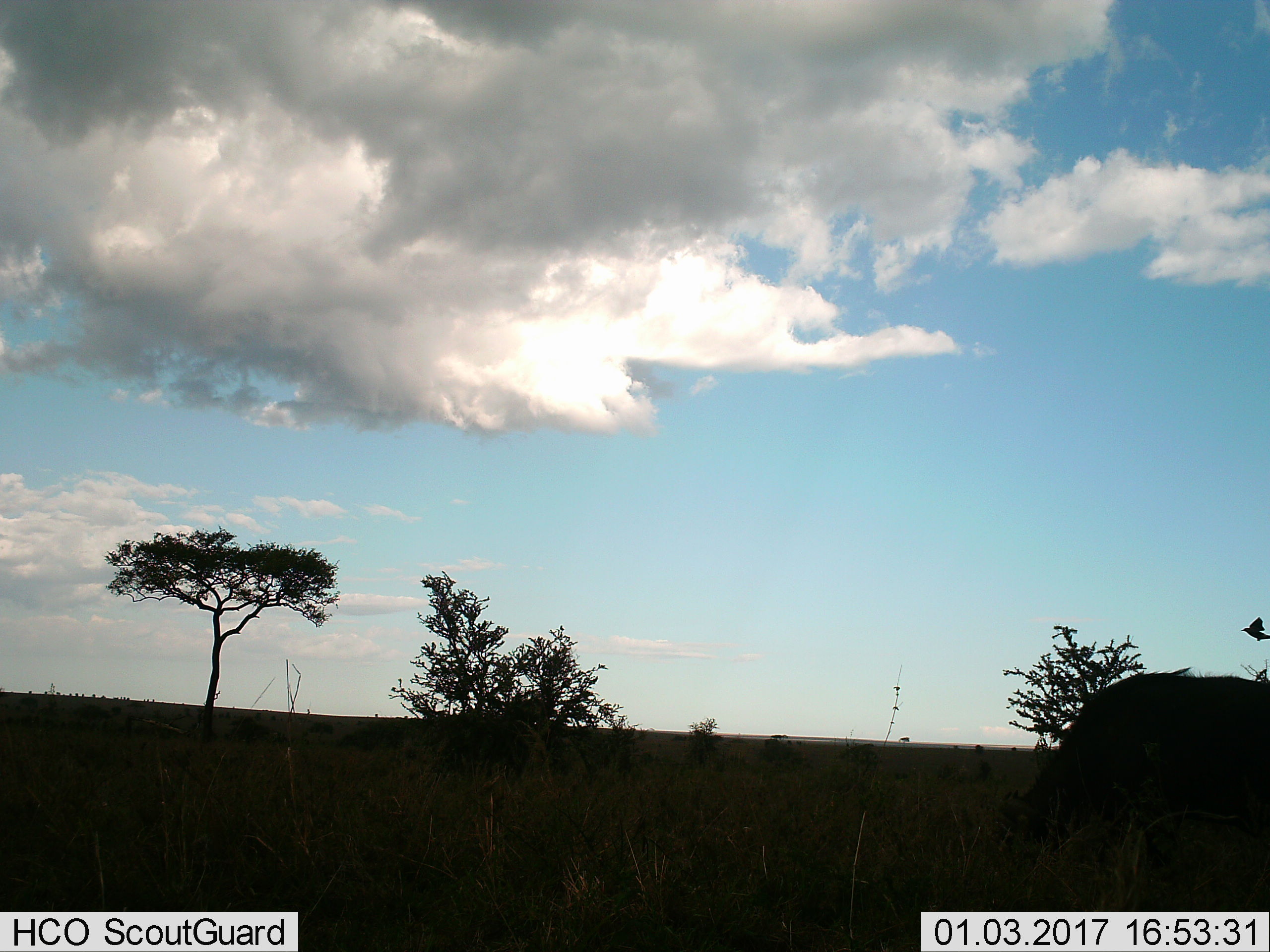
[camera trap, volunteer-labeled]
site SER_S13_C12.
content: unidentified animal